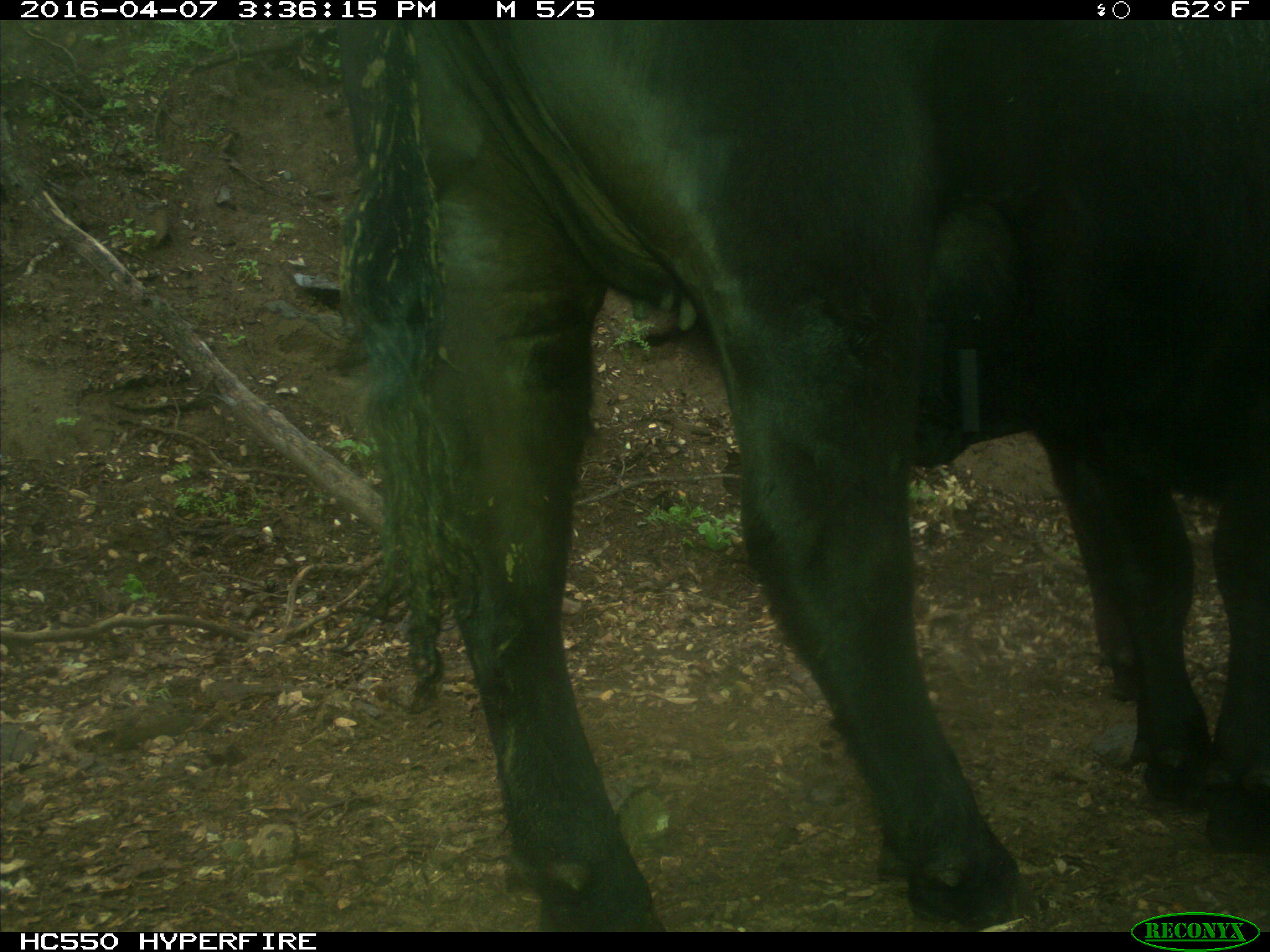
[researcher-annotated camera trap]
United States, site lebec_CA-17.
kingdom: Animalia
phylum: Chordata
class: Mammalia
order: Artiodactyla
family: Bovidae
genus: Bos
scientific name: Bos taurus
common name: domestic cow